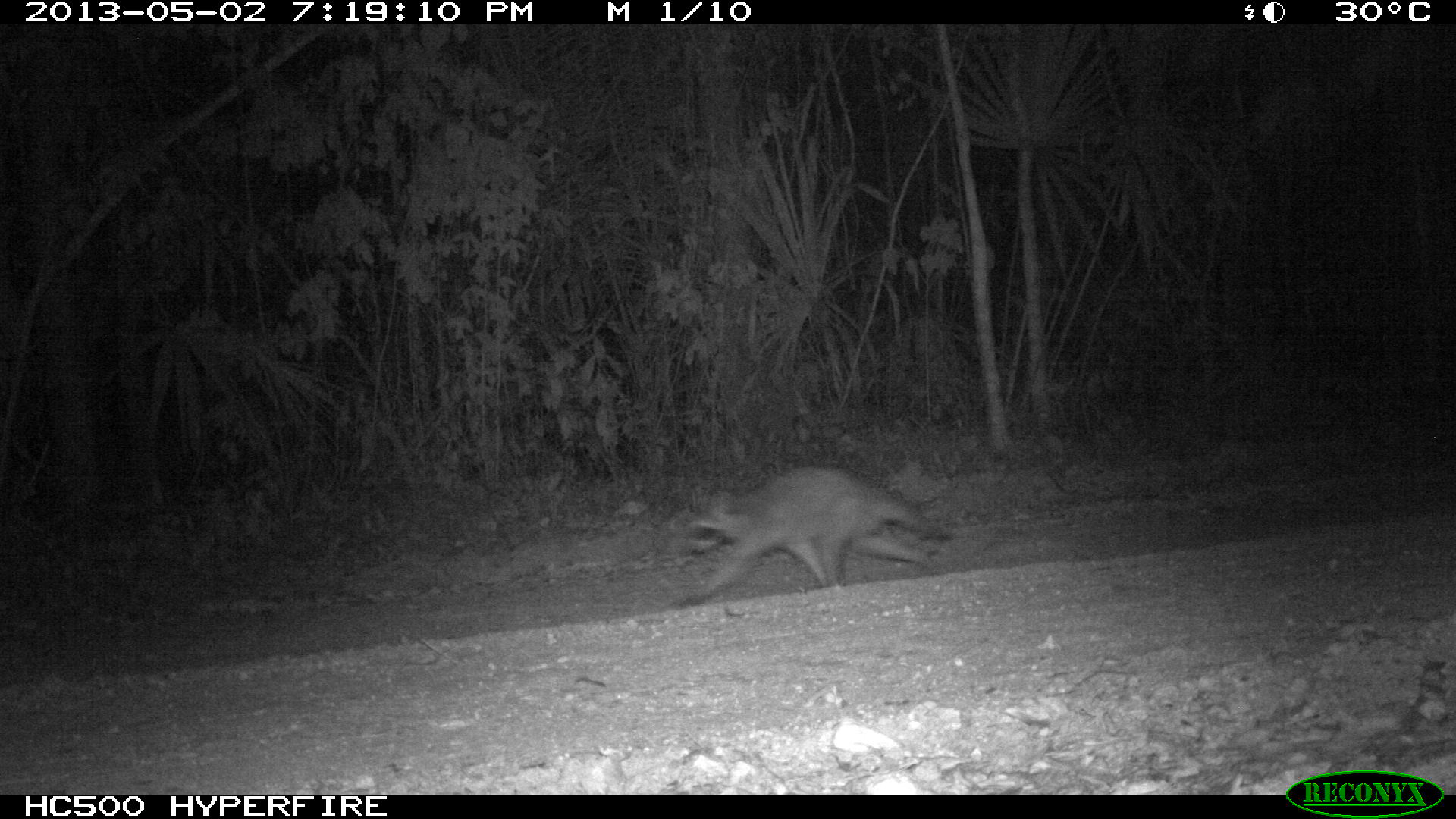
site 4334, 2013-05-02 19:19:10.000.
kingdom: Animalia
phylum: Chordata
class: Mammalia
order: Carnivora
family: Procyonidae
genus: Procyon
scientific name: Procyon lotor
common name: common raccoon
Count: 1.